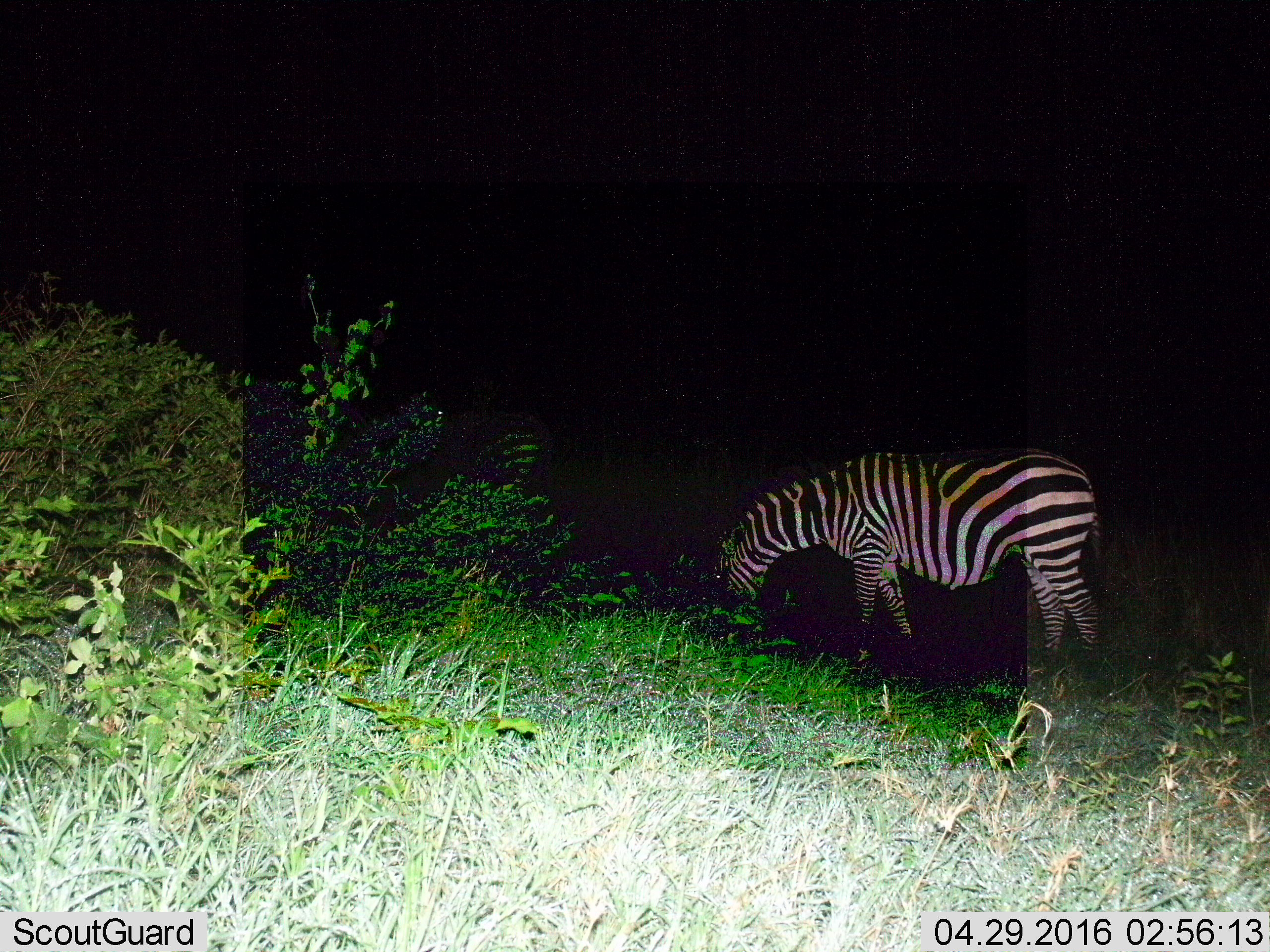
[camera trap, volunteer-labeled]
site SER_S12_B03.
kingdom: Animalia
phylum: Chordata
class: Mammalia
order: Perissodactyla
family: Equidae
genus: Equus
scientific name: Equus quagga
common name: plains zebra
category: zebraplains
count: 1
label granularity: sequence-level